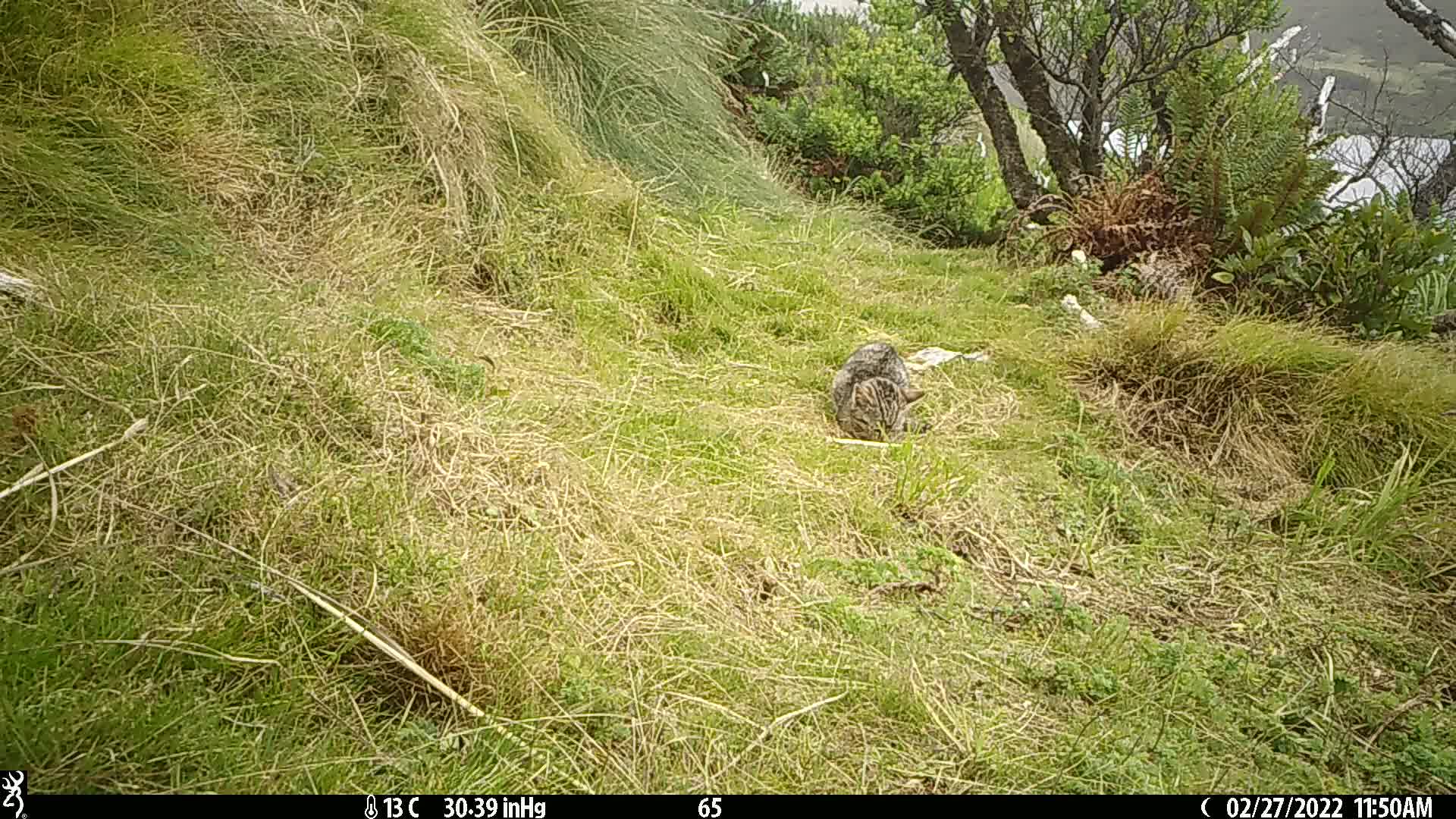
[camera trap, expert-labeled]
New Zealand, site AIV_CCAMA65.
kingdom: Animalia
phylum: Chordata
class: Mammalia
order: Carnivora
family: Felidae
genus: Felis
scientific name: Felis catus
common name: domestic cat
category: cat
Cat (domestic cat) (Felis catus).